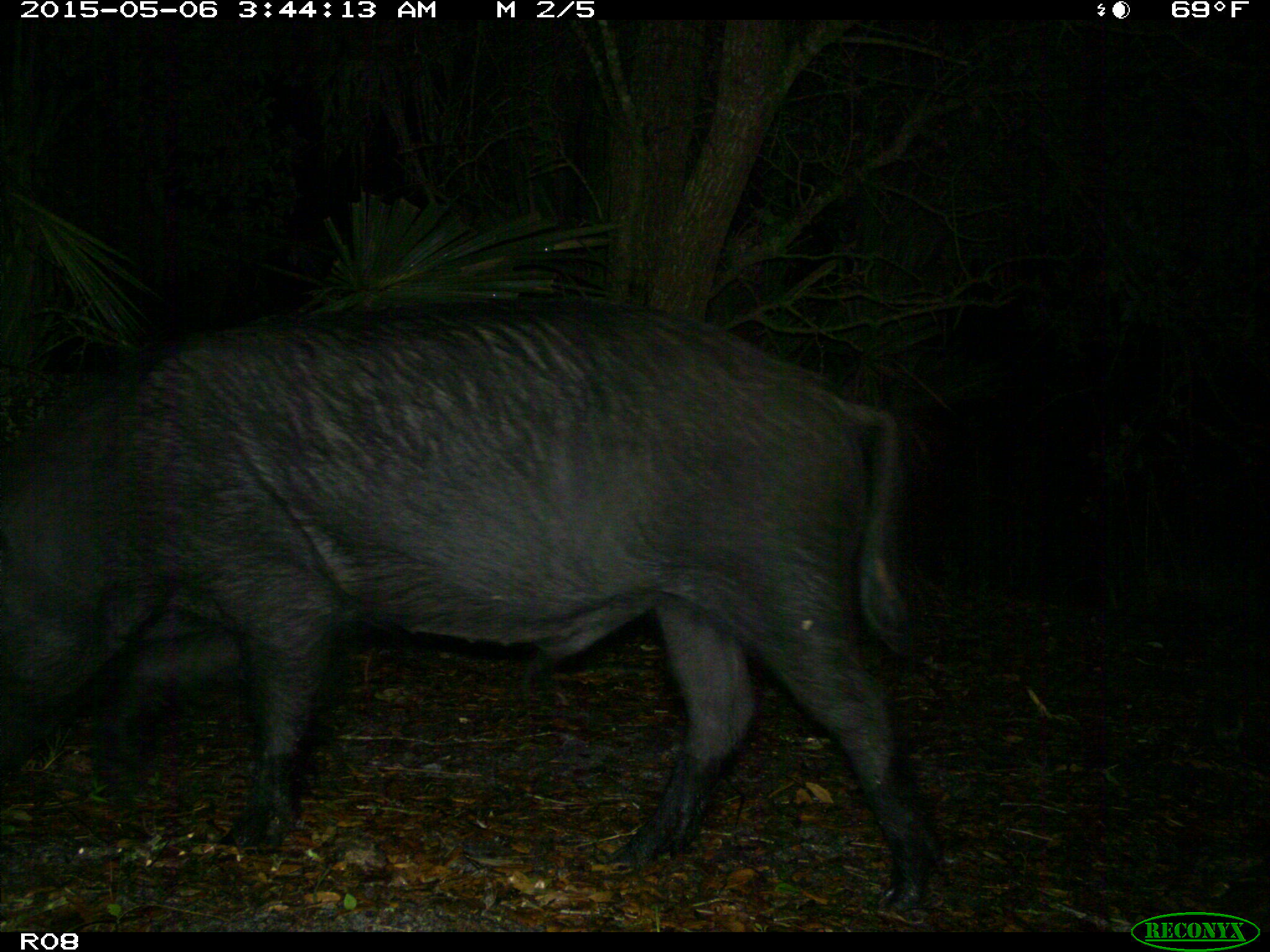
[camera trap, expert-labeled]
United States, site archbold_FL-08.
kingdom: Animalia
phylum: Chordata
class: Mammalia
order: Artiodactyla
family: Suidae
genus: Sus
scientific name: Sus scrofa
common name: wild boar